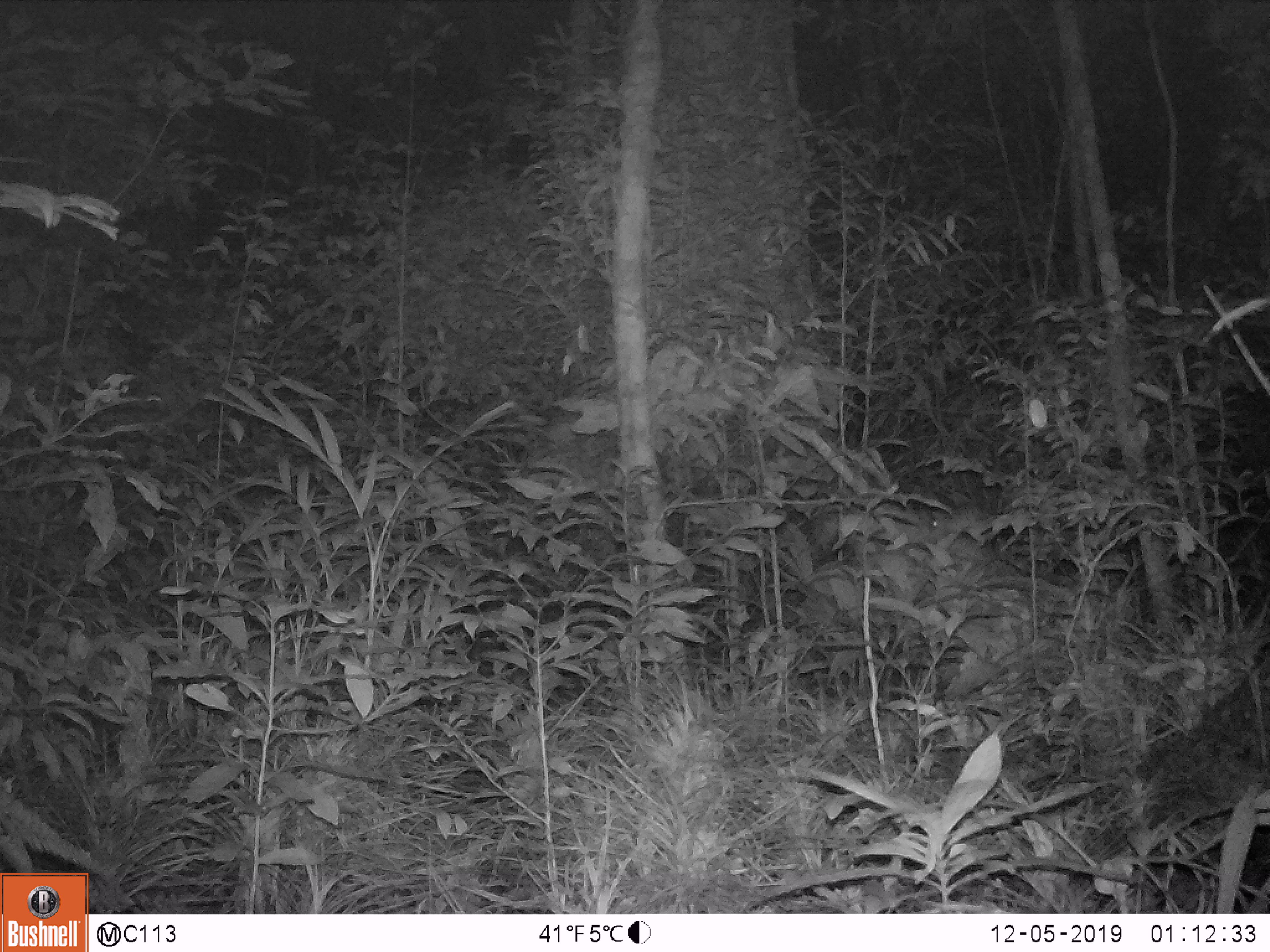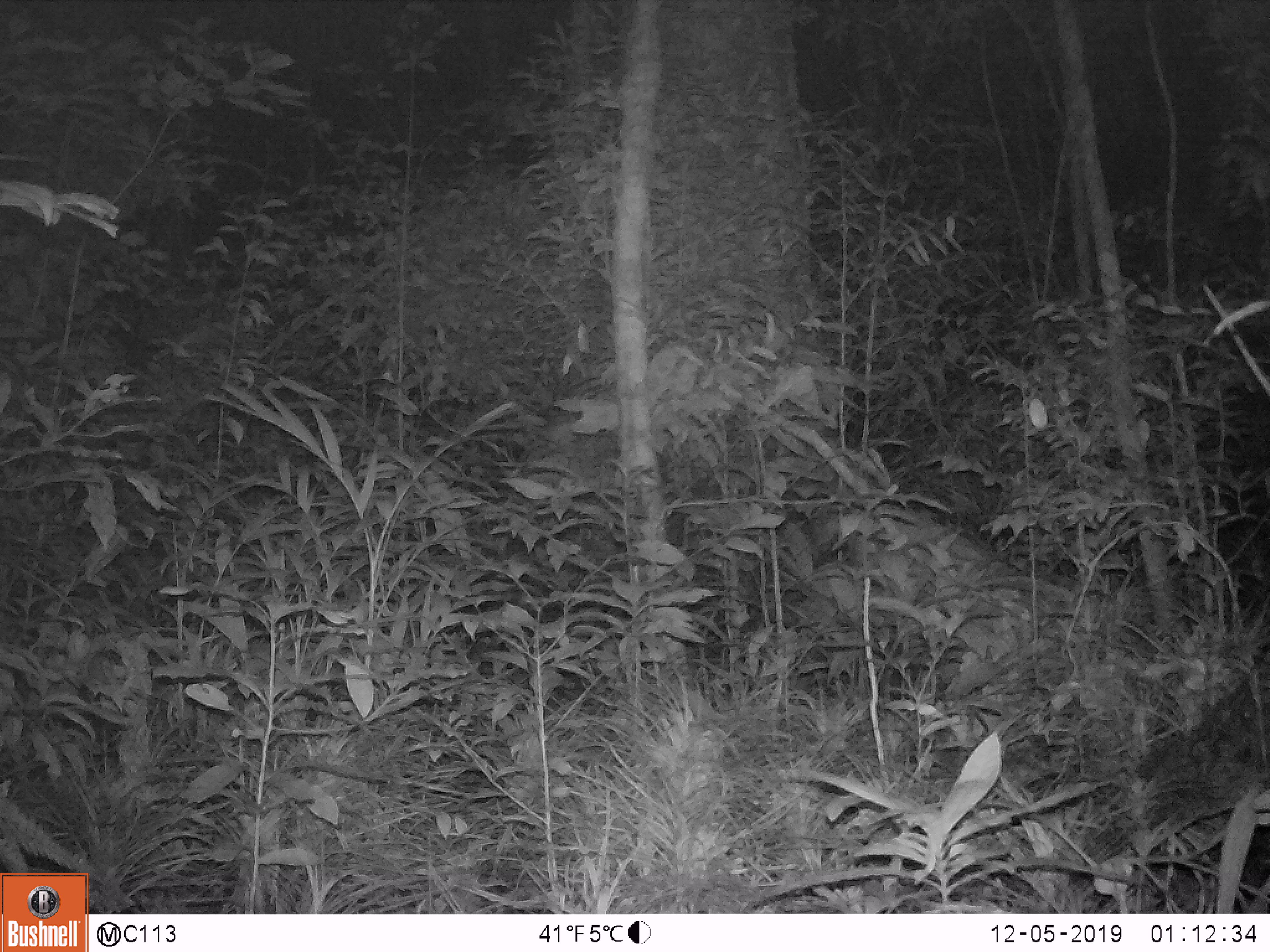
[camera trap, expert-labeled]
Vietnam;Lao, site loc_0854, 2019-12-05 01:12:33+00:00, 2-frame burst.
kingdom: Animalia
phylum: Chordata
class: Mammalia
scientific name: Mammalia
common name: mammal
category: unidentified small mammal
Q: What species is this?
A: Unidentified small mammal (mammal) (Mammalia).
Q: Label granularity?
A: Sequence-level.